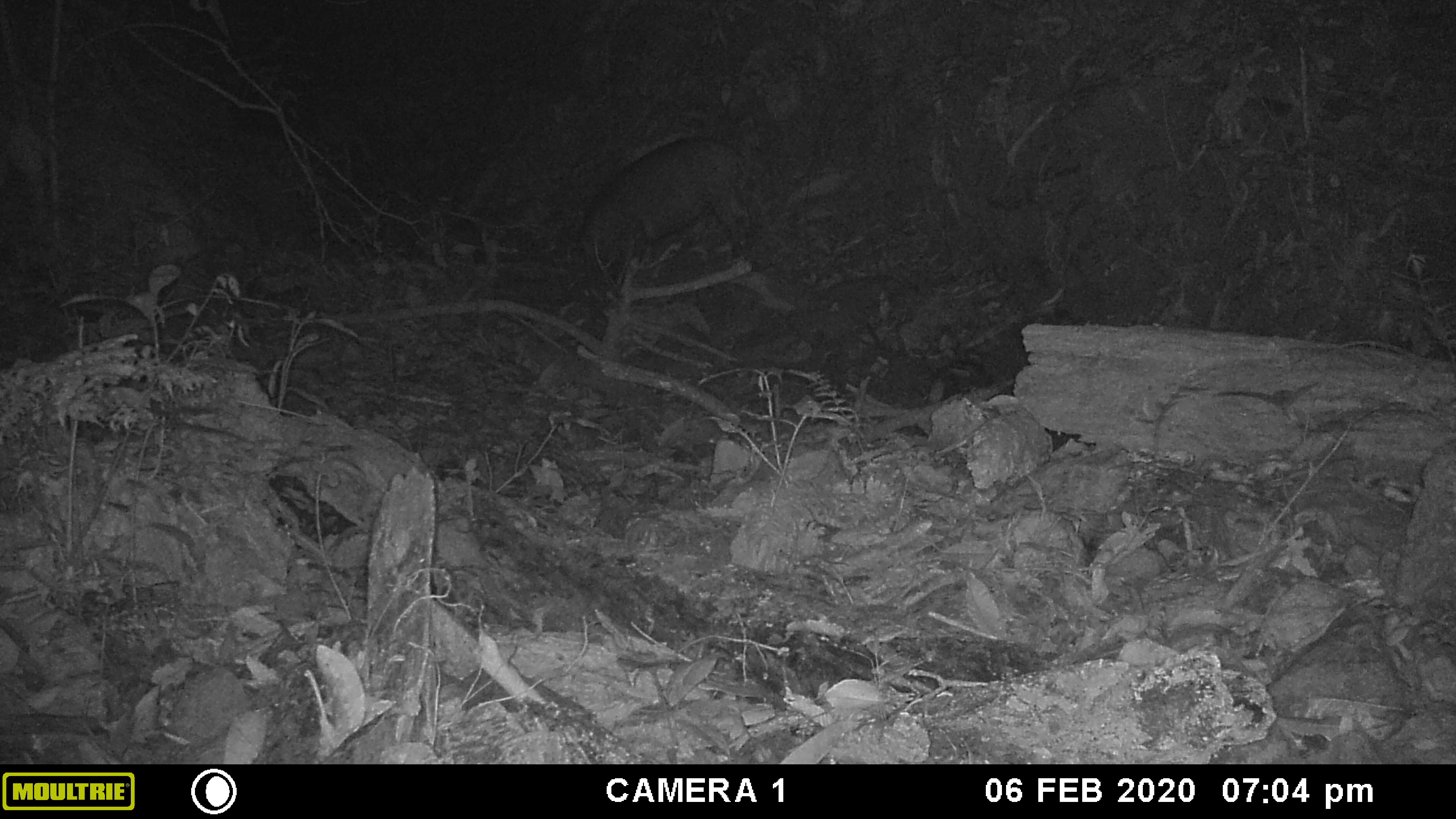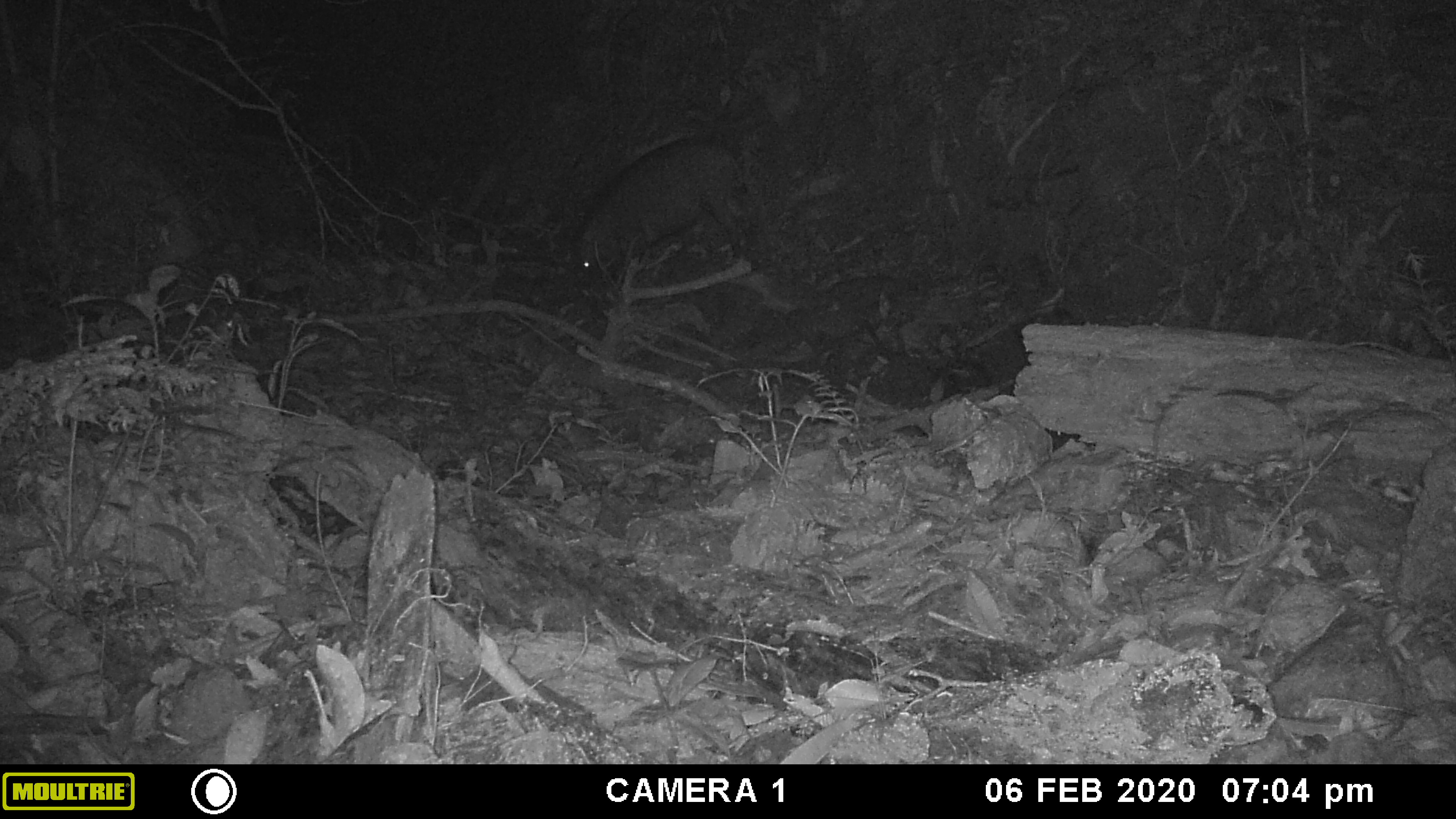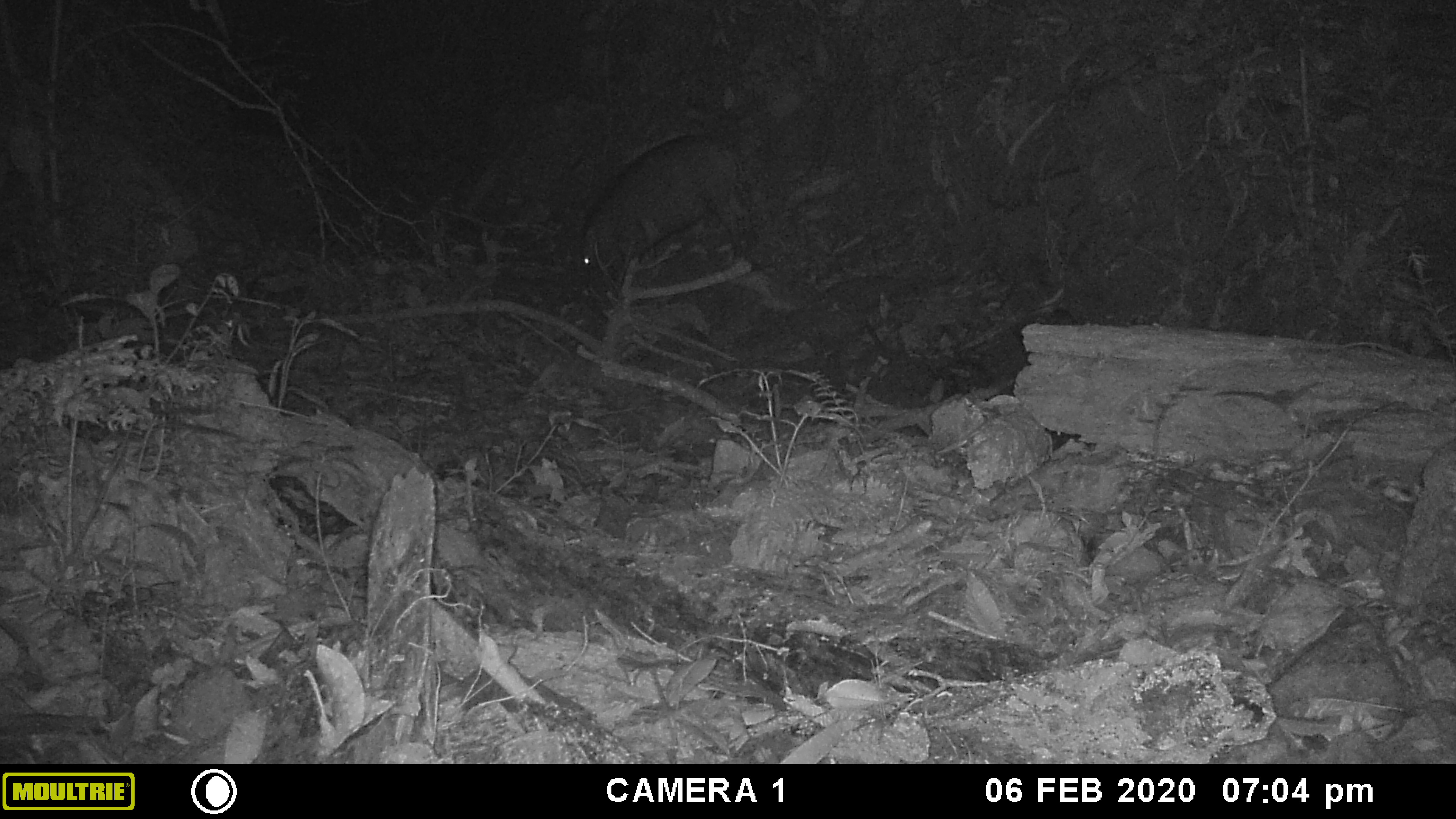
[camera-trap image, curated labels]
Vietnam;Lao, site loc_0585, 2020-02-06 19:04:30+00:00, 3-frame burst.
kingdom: Animalia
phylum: Chordata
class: Mammalia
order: Artiodactyla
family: Suidae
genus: Sus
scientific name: Sus scrofa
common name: eurasian wild pig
Eurasian wild pig (Sus scrofa). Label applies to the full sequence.